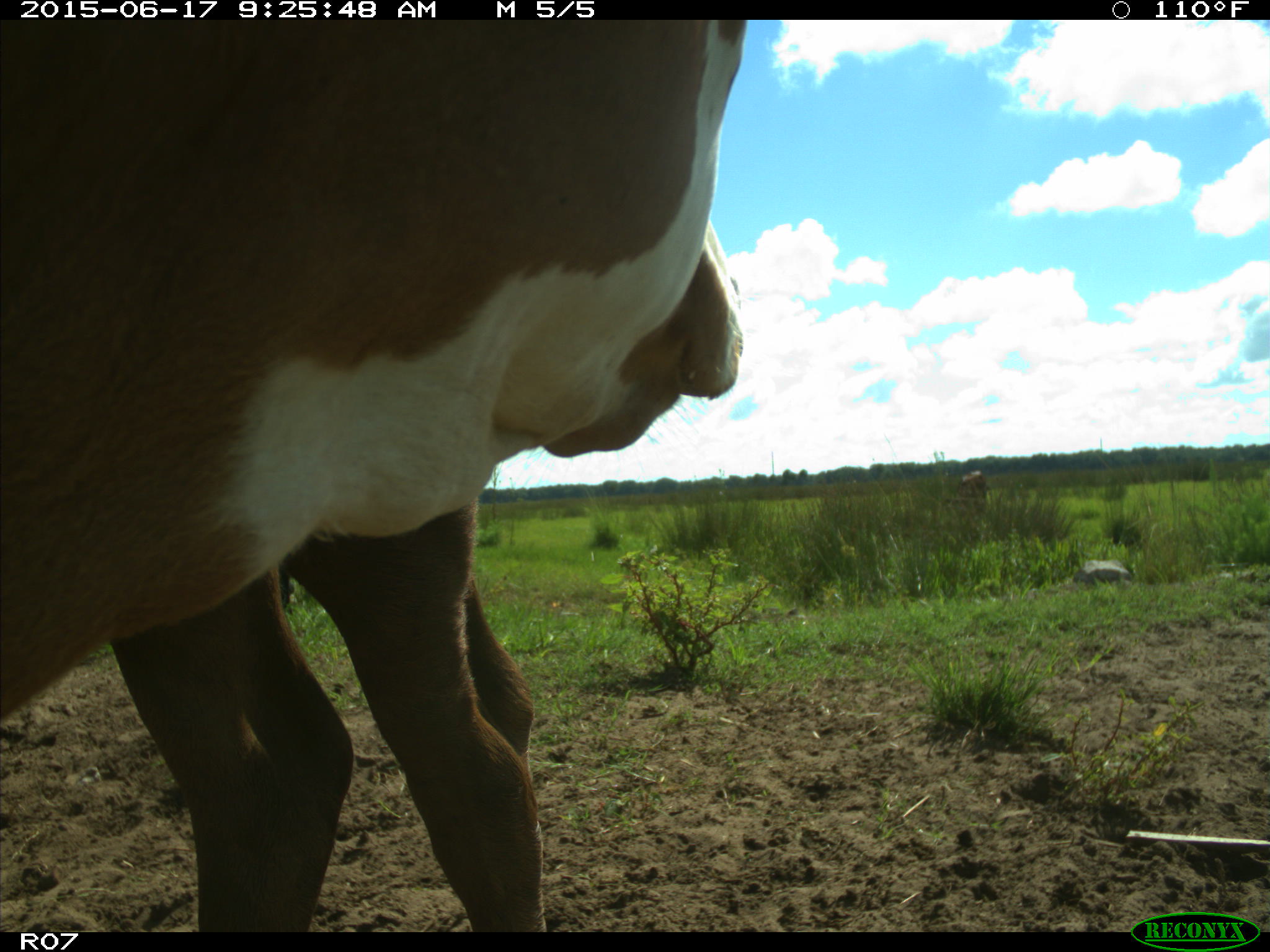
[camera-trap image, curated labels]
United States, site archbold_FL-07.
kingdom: Animalia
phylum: Chordata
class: Mammalia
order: Artiodactyla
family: Bovidae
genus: Bos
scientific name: Bos taurus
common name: domestic cow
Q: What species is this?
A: Bos taurus (domestic cow).